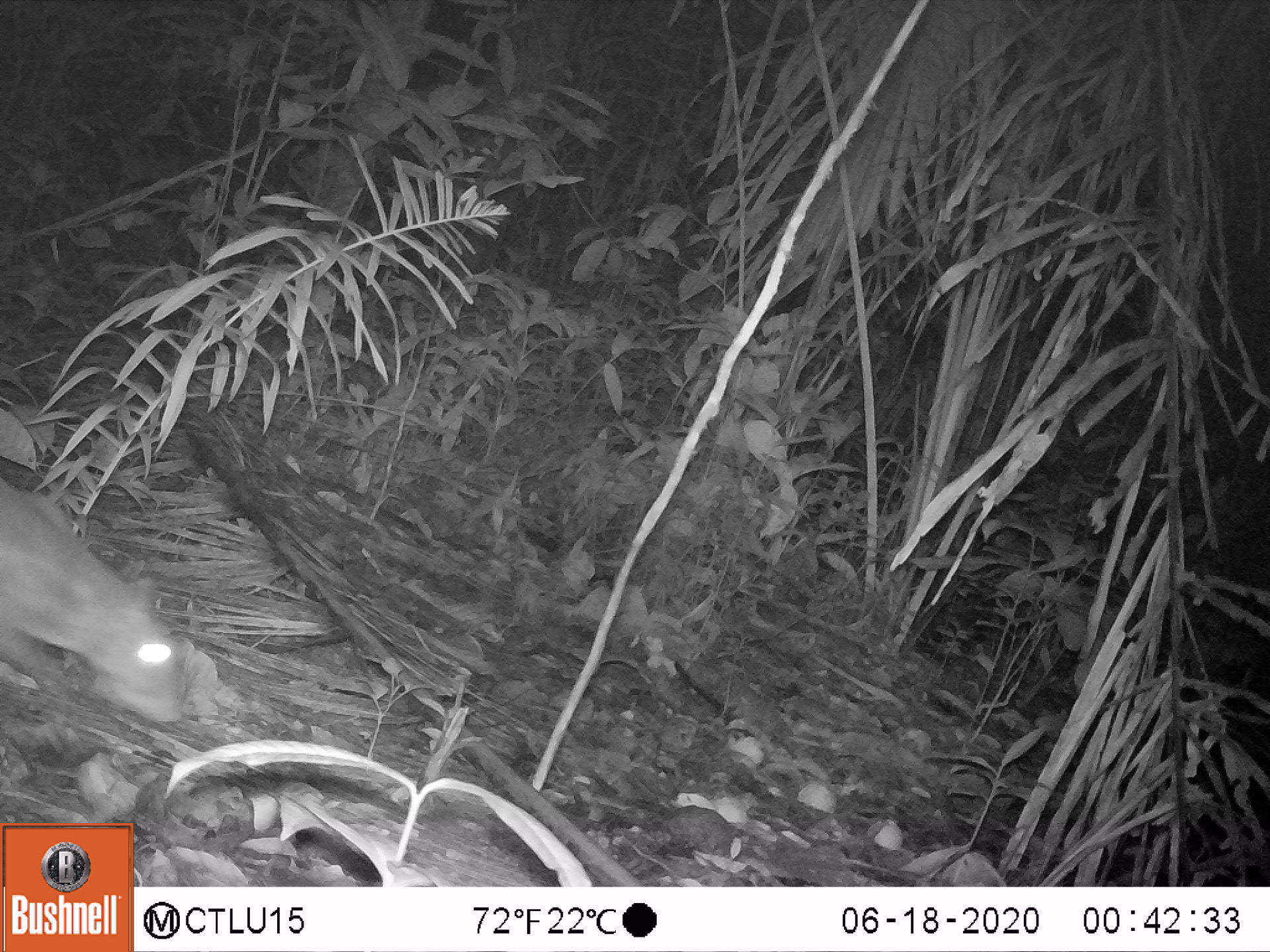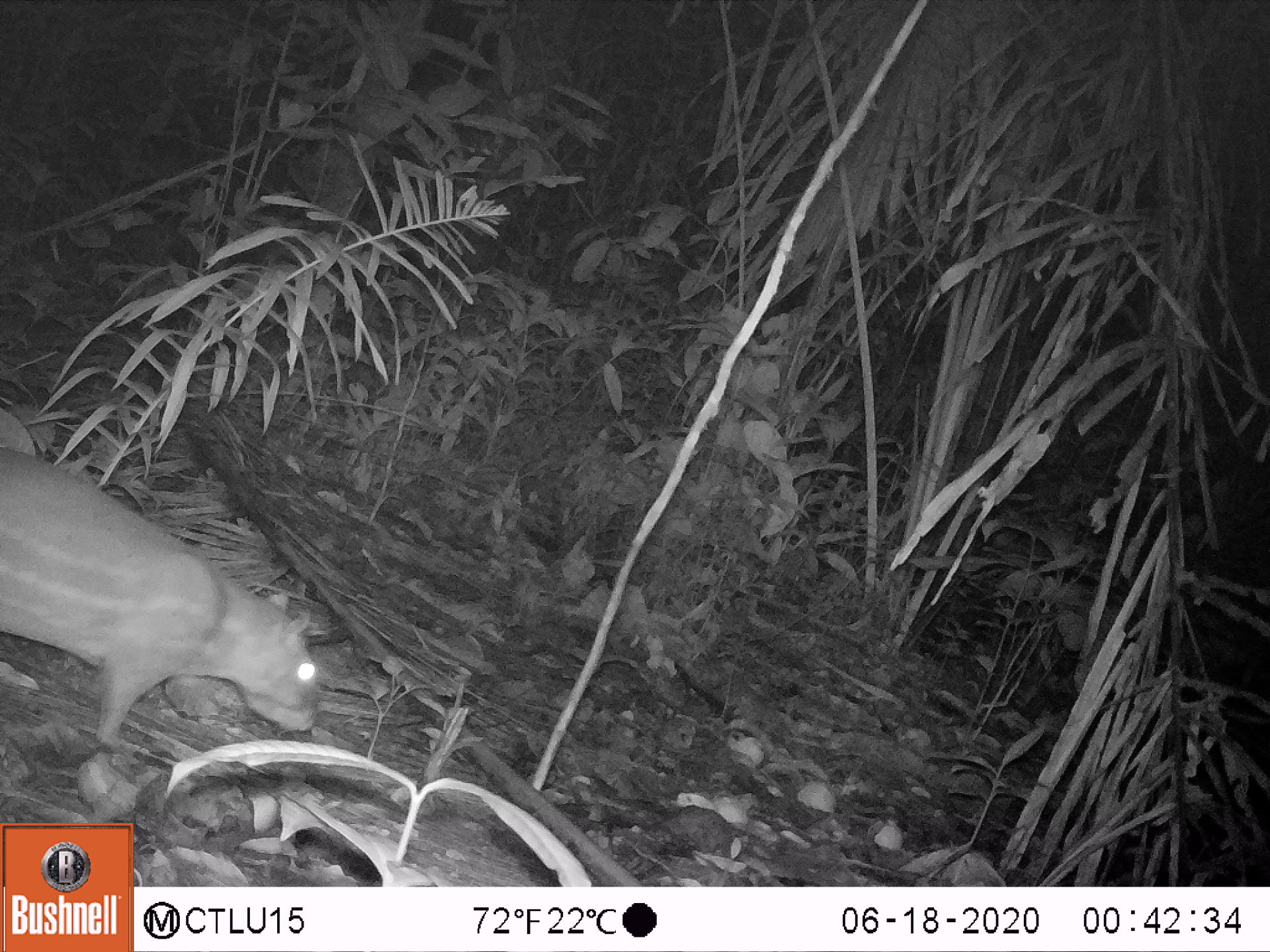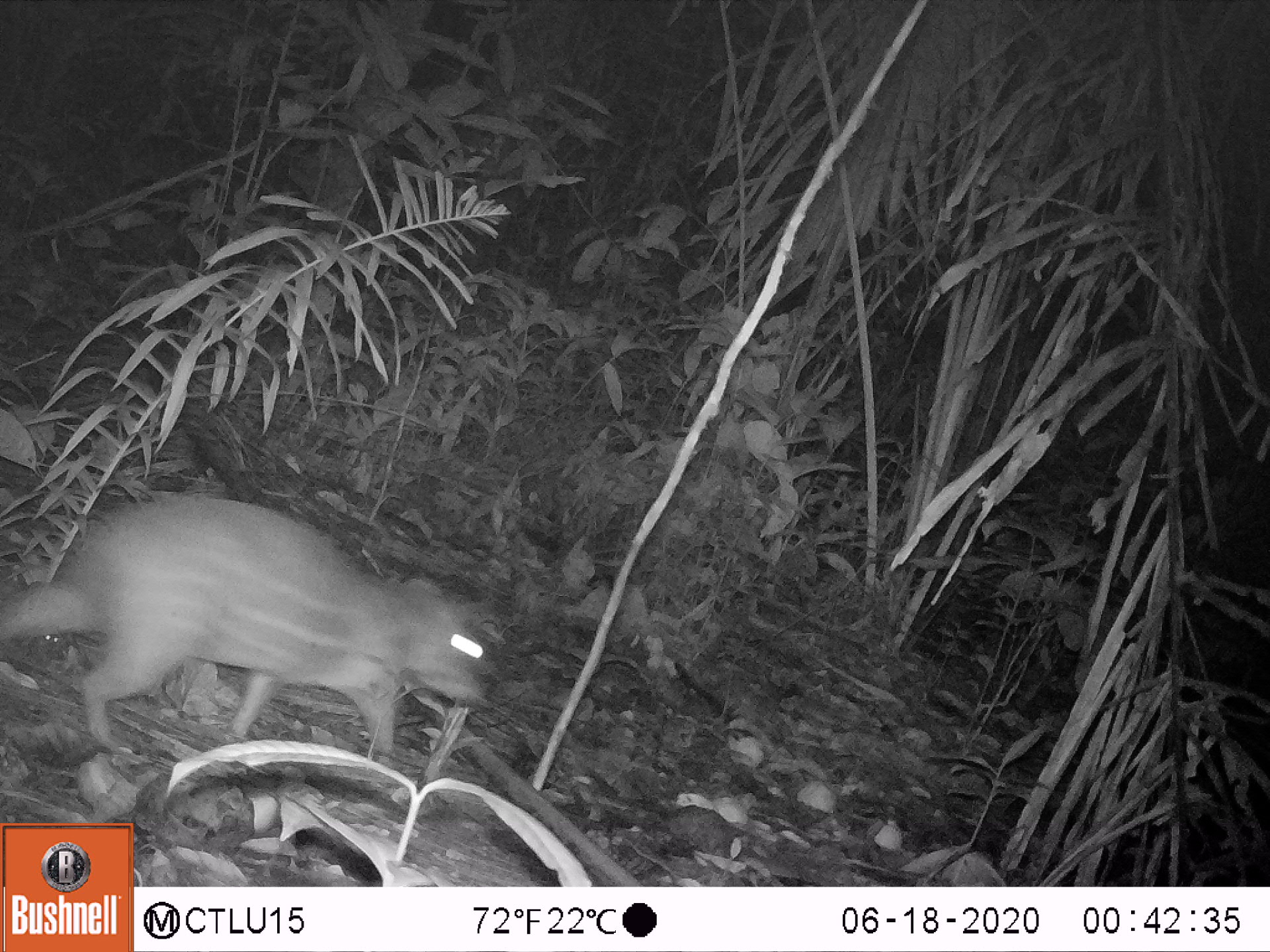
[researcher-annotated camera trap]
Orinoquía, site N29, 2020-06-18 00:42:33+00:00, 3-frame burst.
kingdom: Animalia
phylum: Chordata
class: Mammalia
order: Rodentia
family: Cuniculidae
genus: Cuniculus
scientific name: Cuniculus paca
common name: spotted paca